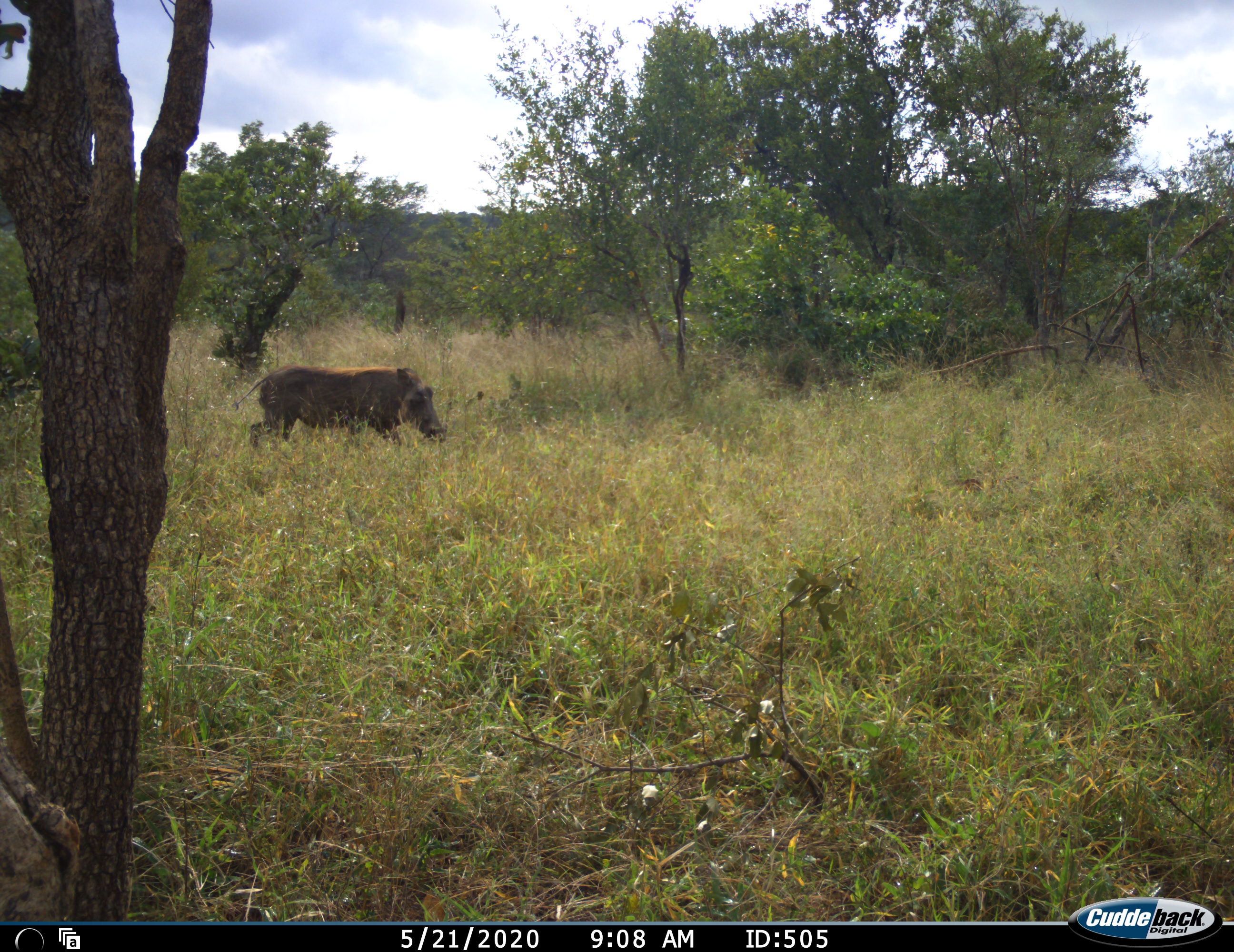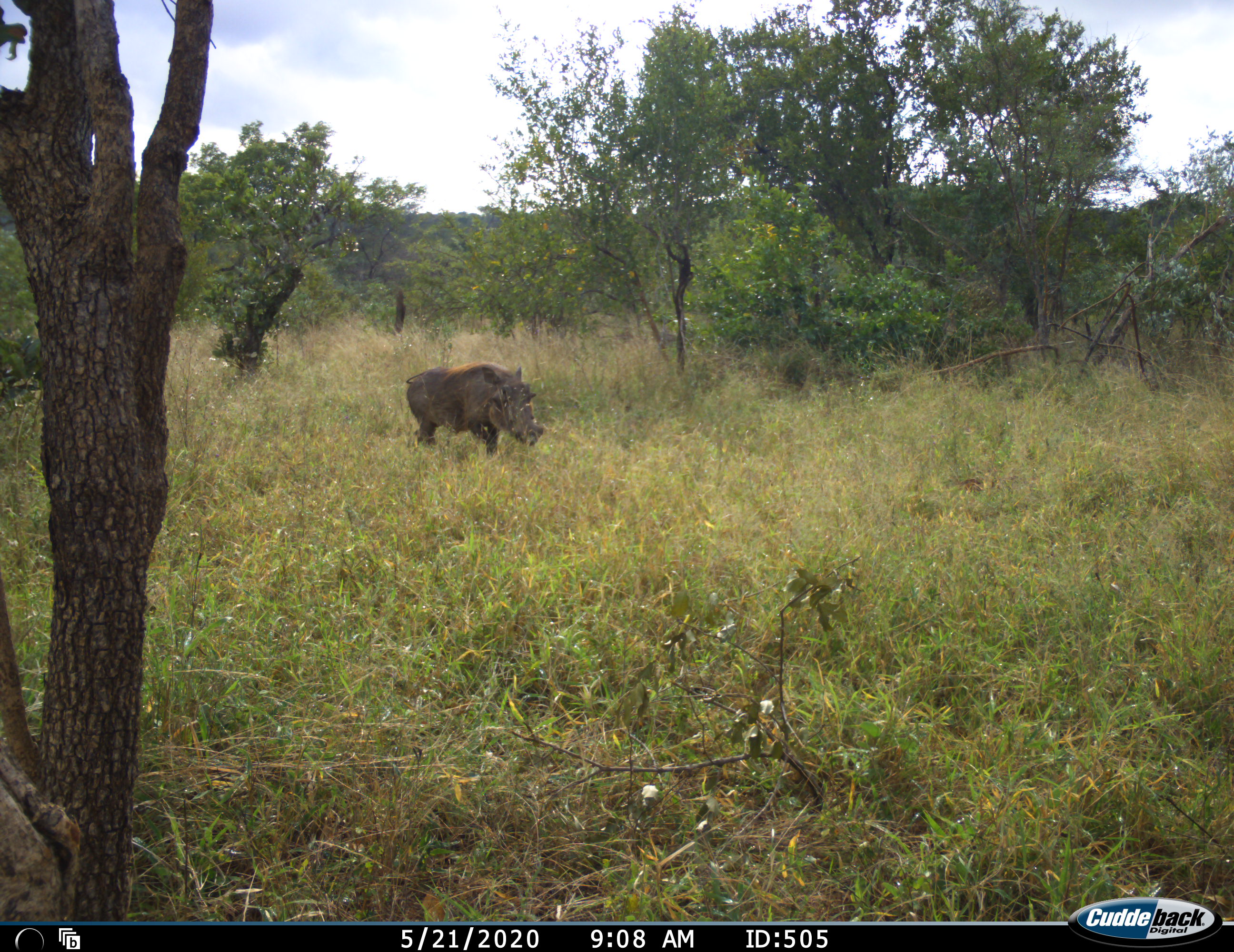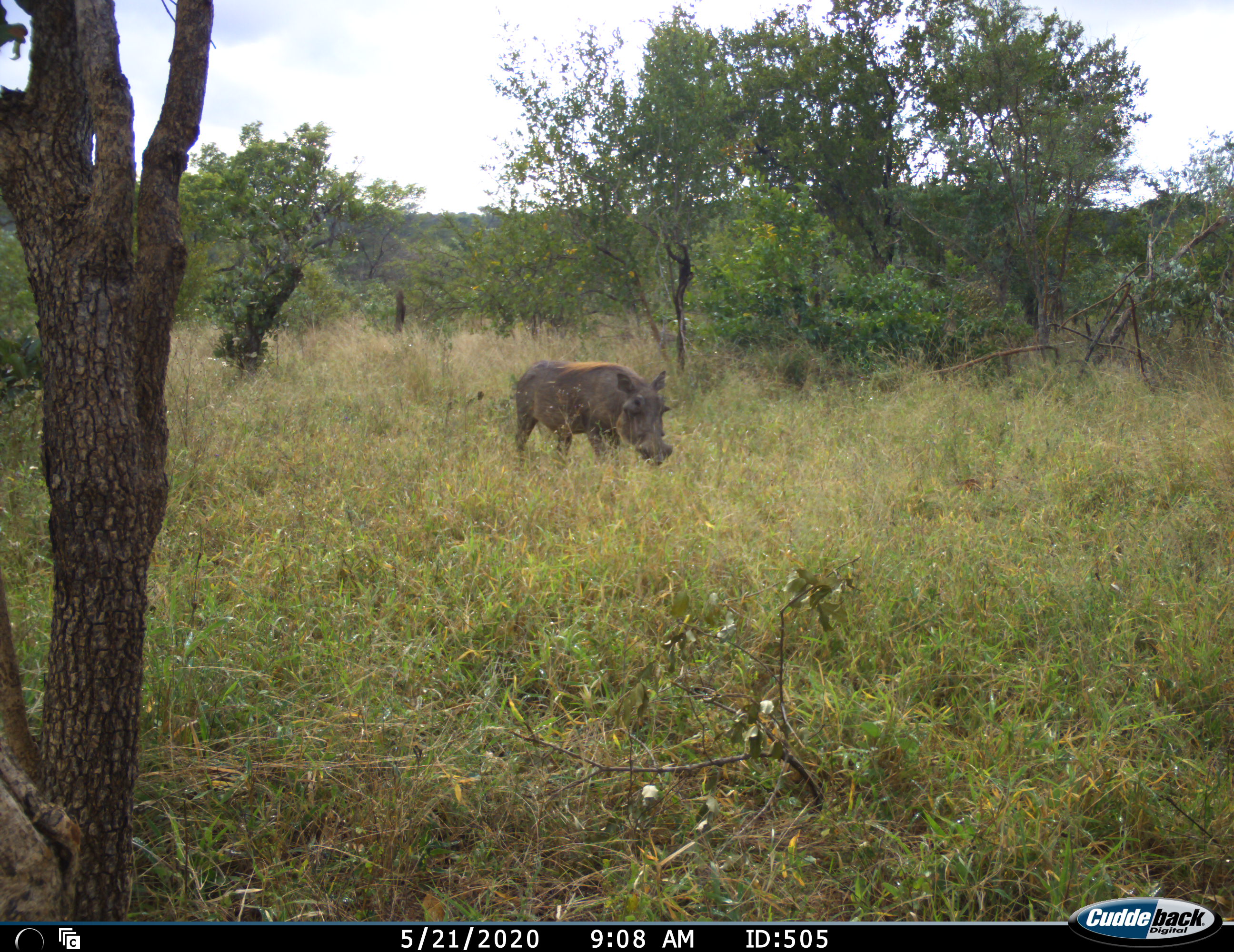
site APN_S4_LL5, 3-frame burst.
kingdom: Animalia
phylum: Chordata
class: Mammalia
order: Artiodactyla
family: Suidae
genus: Phacochoerus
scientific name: Phacochoerus africanus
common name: warthog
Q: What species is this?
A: Warthog (Phacochoerus africanus).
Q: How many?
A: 1.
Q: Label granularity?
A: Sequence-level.